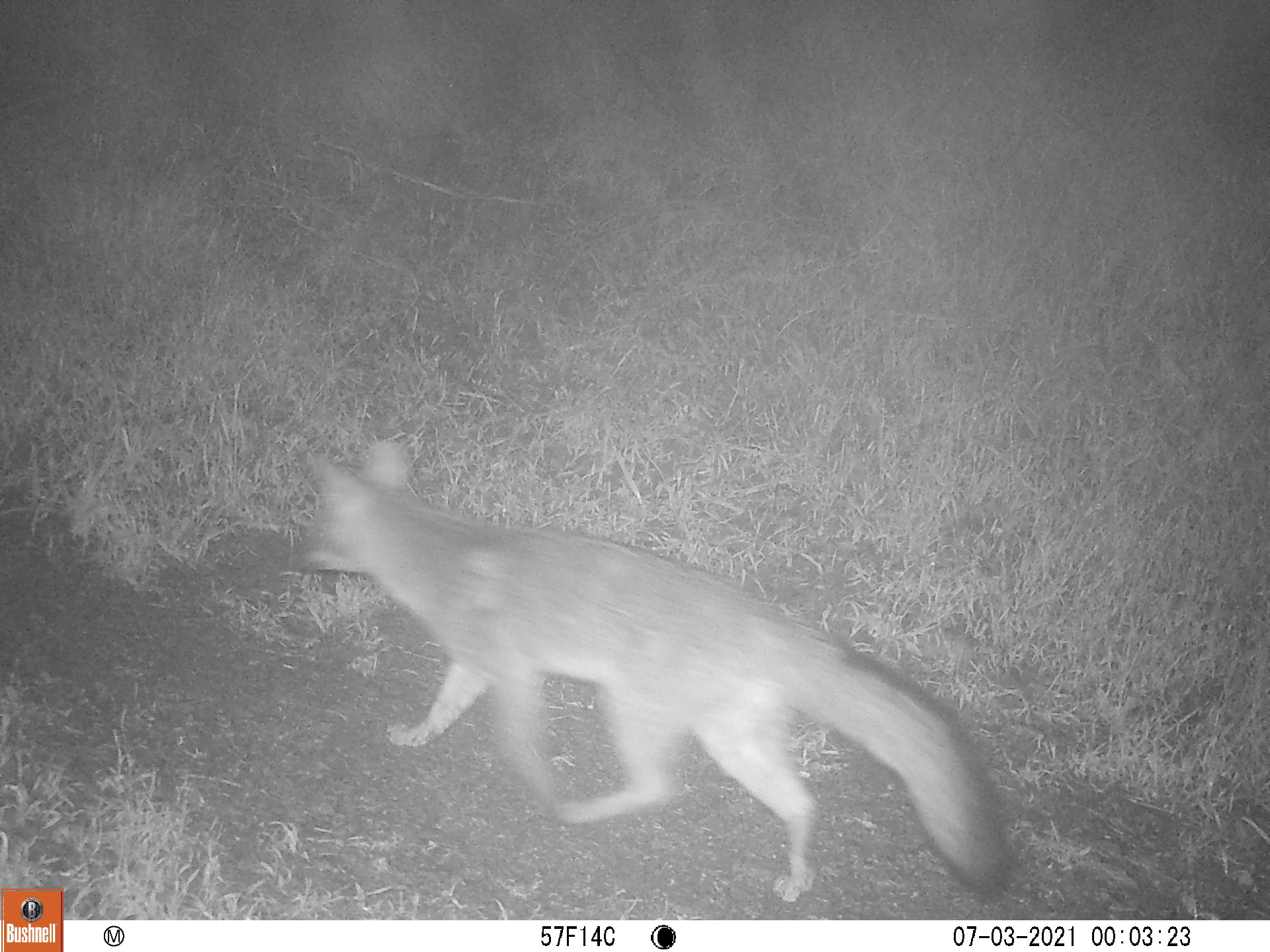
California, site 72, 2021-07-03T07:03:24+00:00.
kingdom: Animalia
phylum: Chordata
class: Mammalia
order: Carnivora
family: Canidae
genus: Urocyon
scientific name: Urocyon cinereoargenteus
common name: gray fox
Gray fox (Urocyon cinereoargenteus).